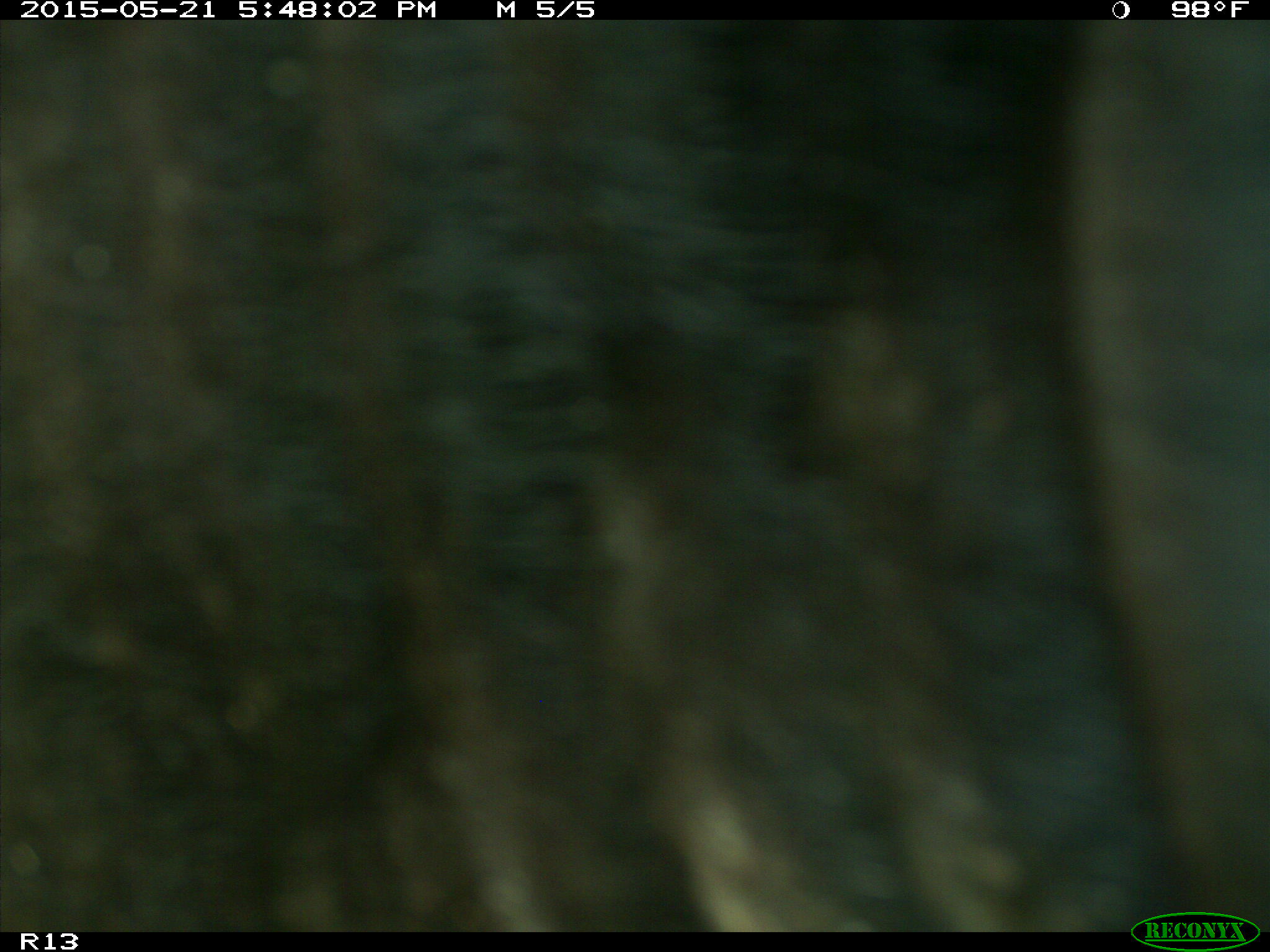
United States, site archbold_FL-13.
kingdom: Animalia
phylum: Chordata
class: Mammalia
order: Artiodactyla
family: Bovidae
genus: Bos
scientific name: Bos taurus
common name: domestic cow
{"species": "Bos taurus (domestic cow)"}